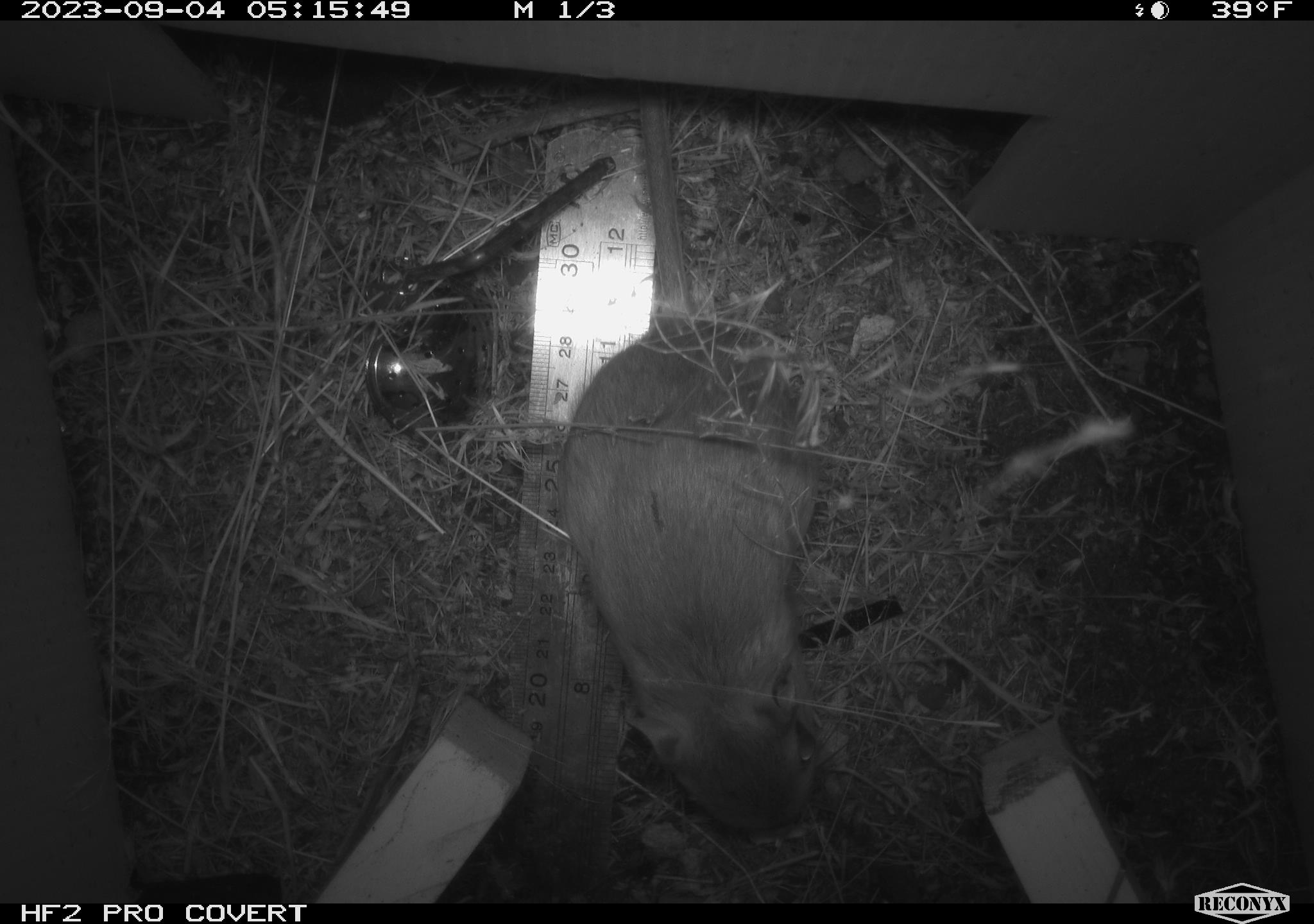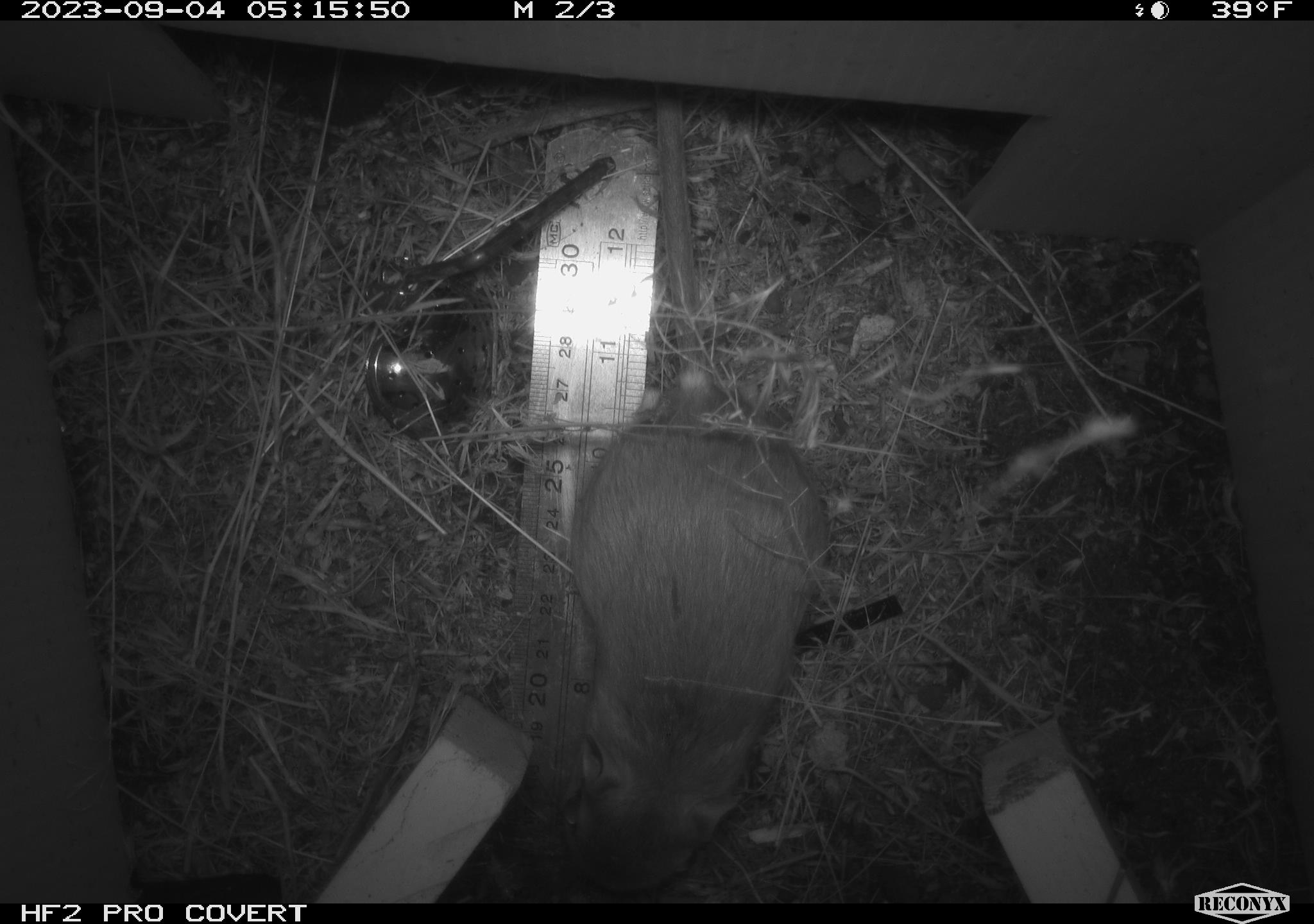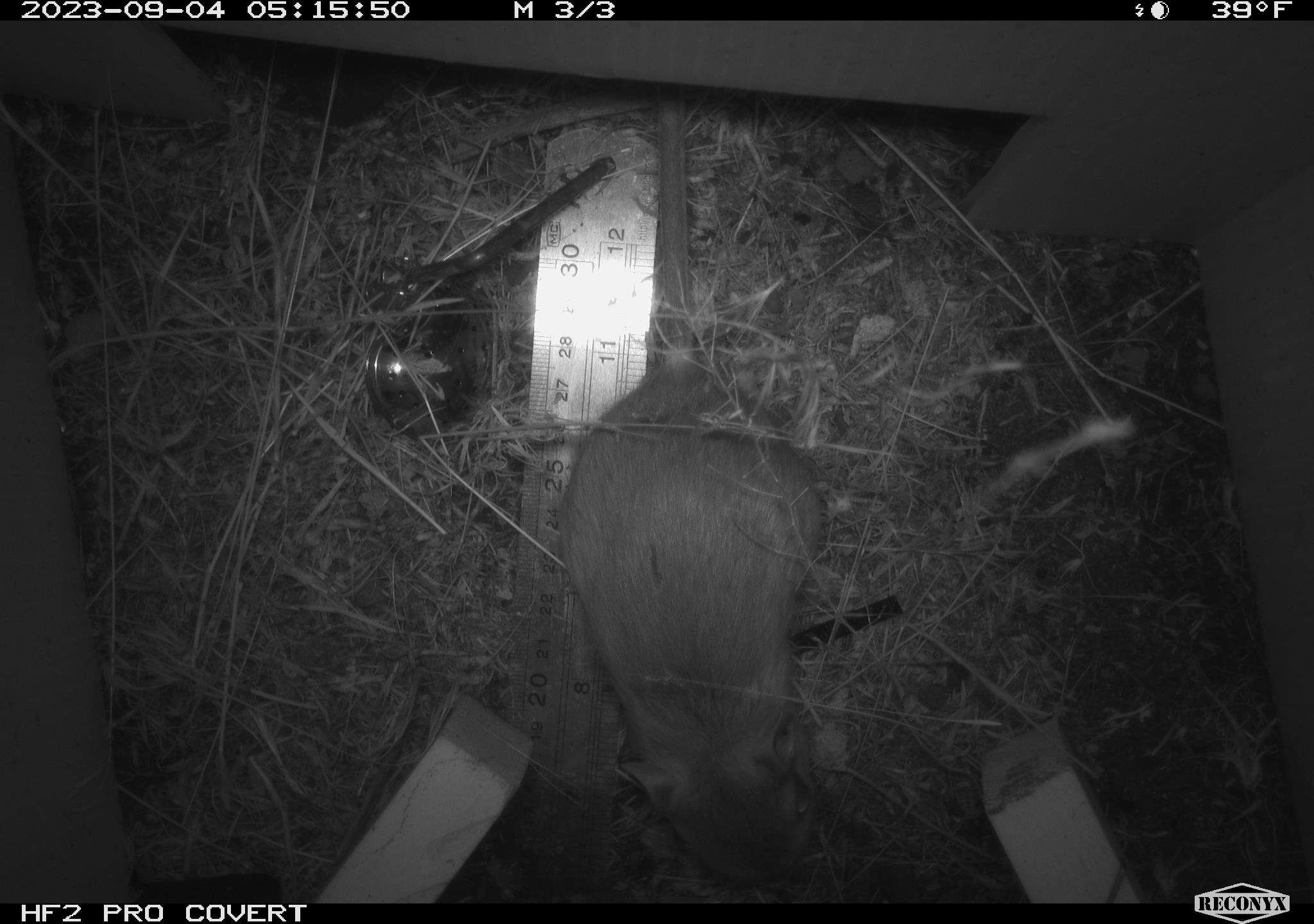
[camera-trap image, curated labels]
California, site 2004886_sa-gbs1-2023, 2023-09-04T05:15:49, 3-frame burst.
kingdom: Animalia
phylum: Chordata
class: Mammalia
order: Rodentia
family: Heteromyidae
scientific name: Heteromyidae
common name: kangaroo rats and pocket mice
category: heteromyidae family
Heteromyidae family (kangaroo rats and pocket mice) (Heteromyidae).